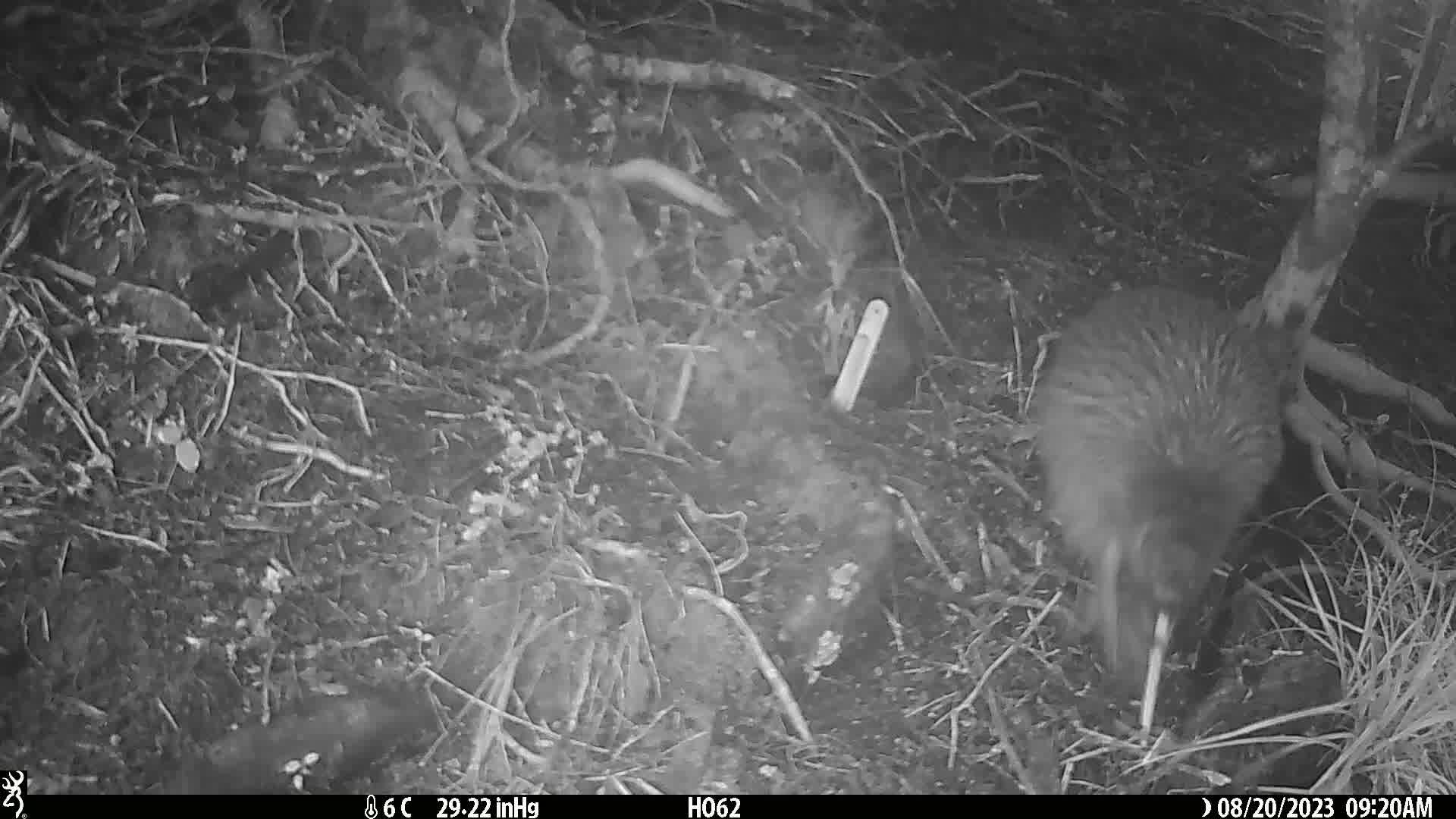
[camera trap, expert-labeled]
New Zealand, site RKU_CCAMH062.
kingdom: Animalia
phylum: Chordata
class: Aves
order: Apterygiformes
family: Apterygidae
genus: Apteryx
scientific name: Apteryx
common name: kiwi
Kiwi (Apteryx).